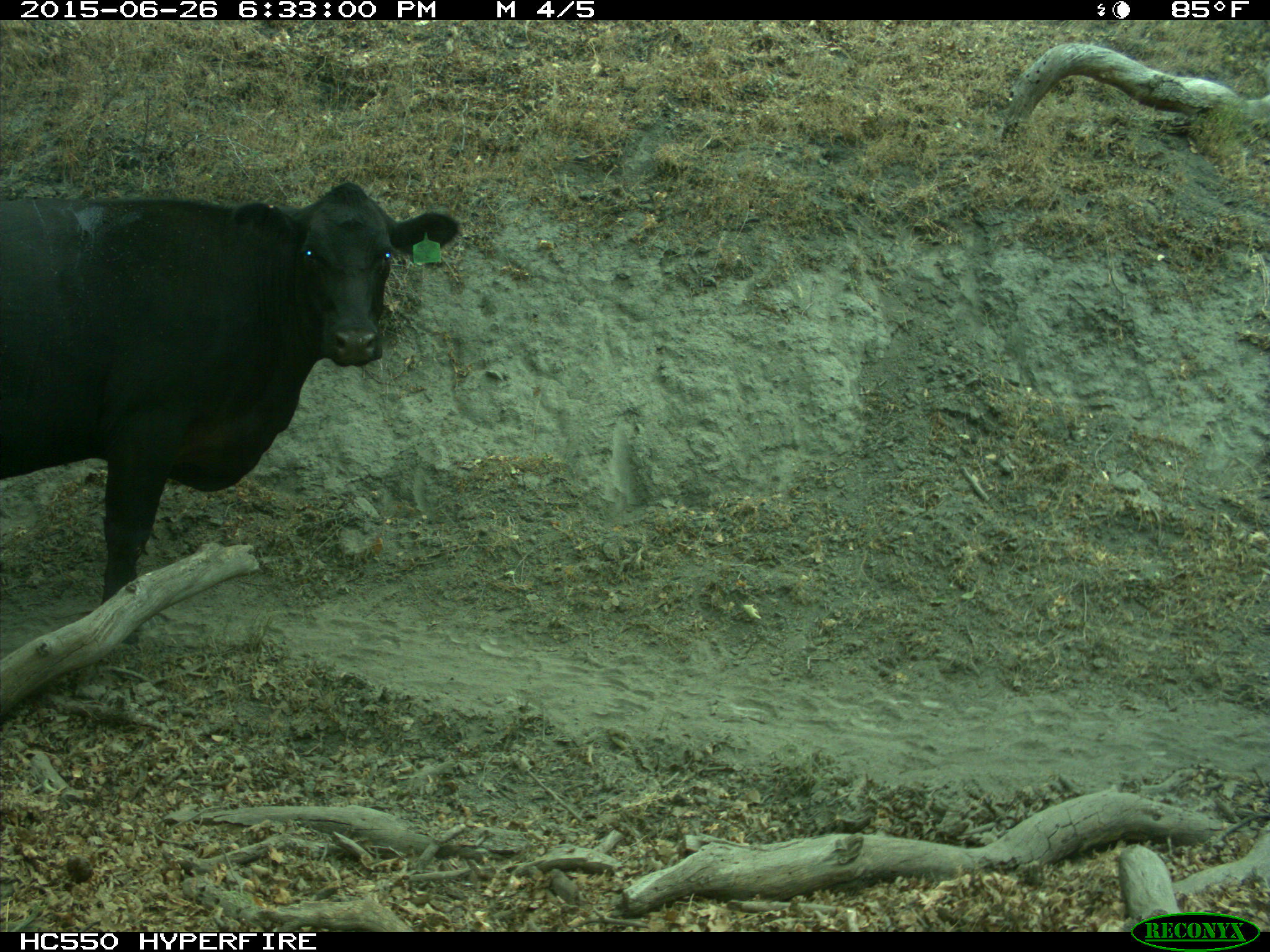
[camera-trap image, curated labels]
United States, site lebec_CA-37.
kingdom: Animalia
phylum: Chordata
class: Mammalia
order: Artiodactyla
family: Bovidae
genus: Bos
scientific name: Bos taurus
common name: domestic cow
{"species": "Bos taurus (domestic cow)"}